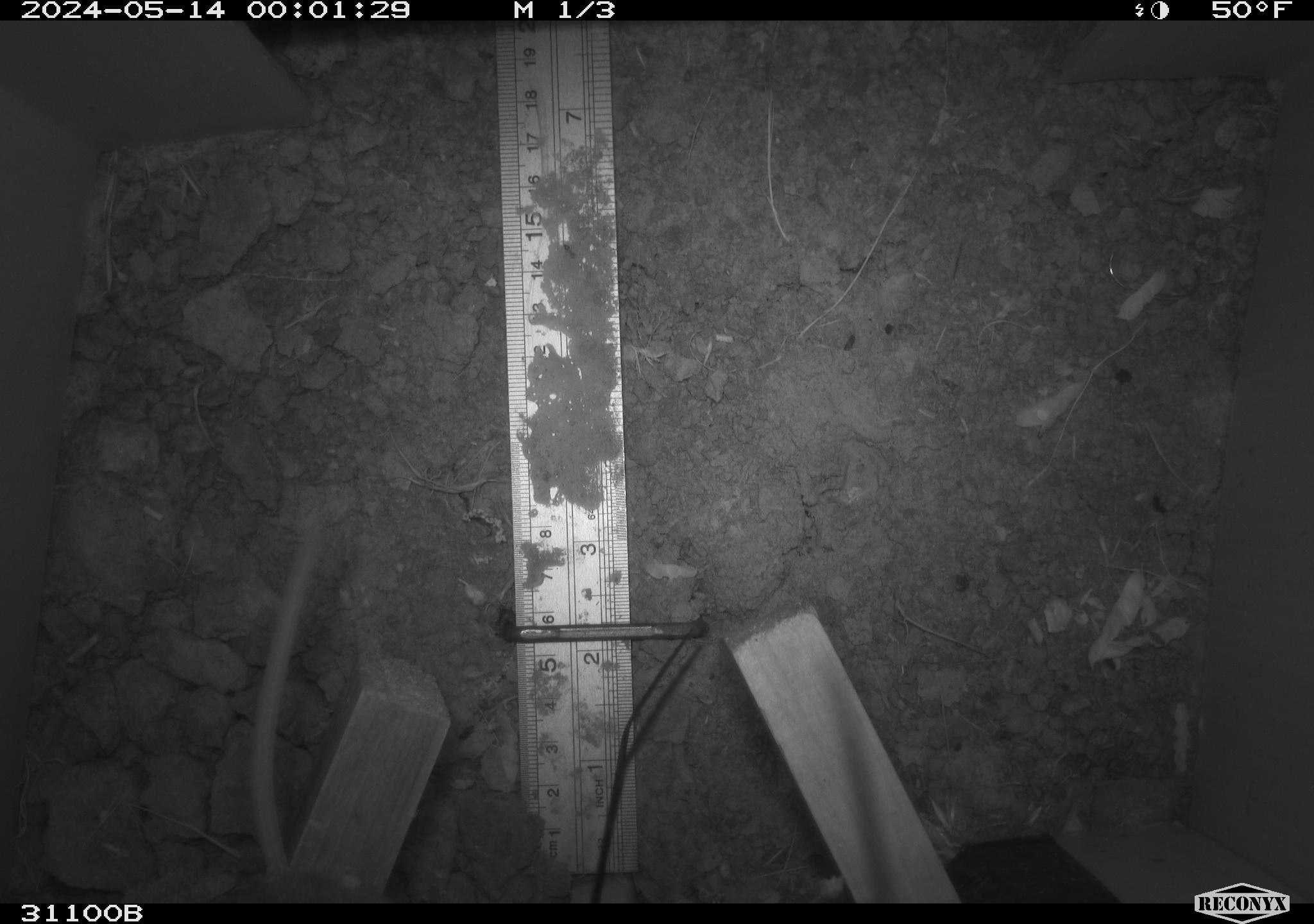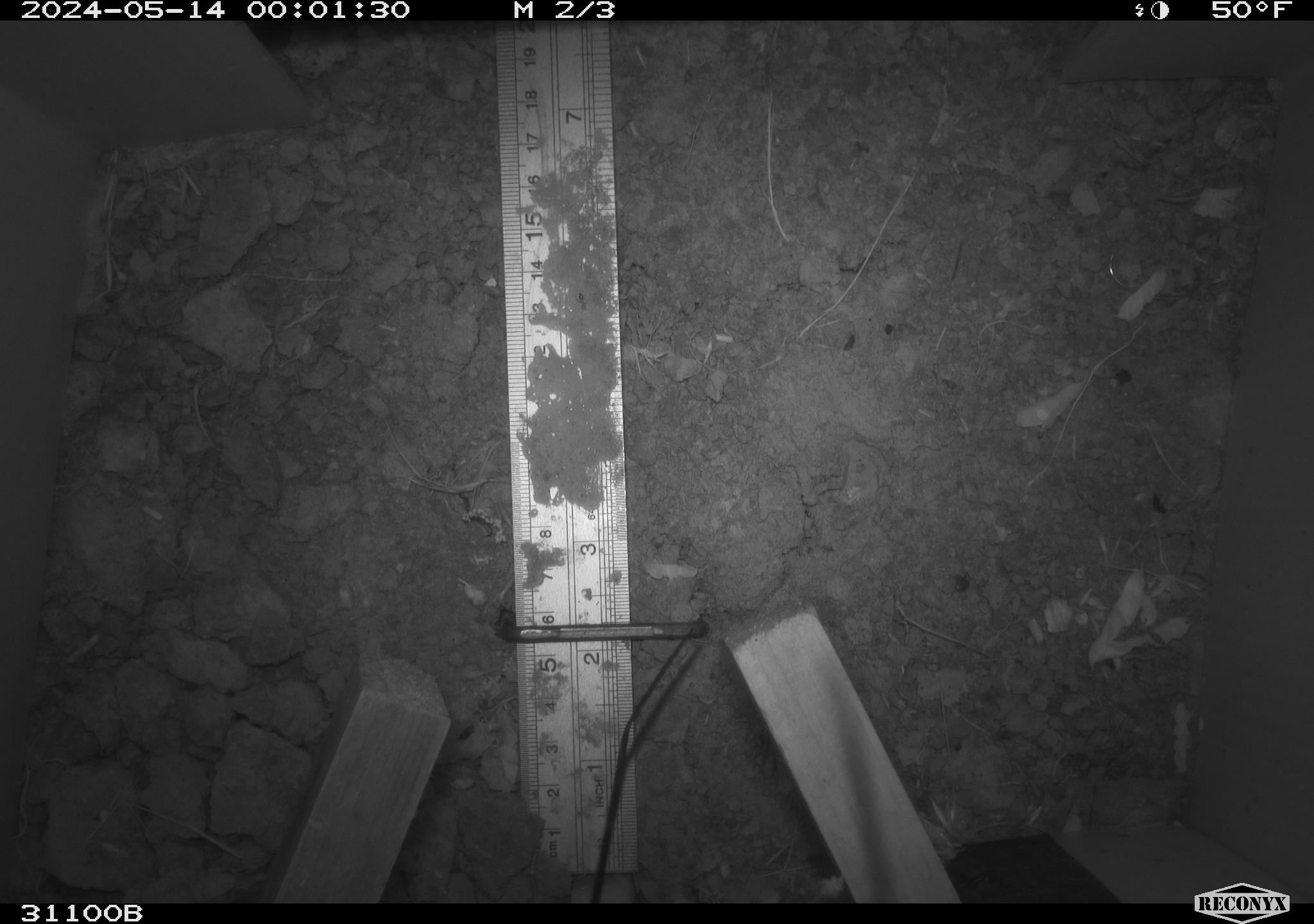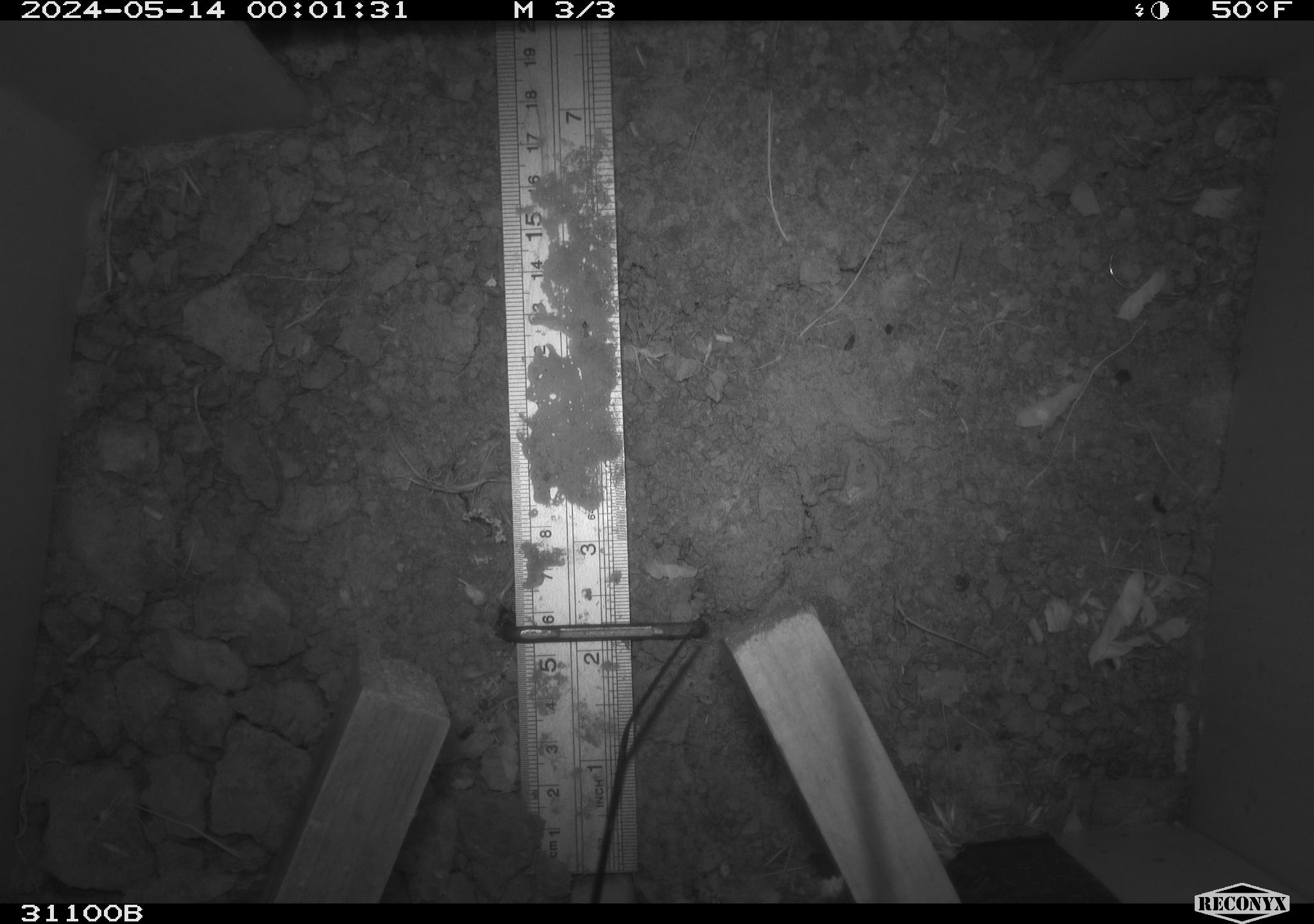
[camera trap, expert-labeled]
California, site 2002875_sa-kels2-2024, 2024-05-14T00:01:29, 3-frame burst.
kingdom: Animalia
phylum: Chordata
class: Mammalia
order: Rodentia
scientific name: Rodentia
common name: rodent